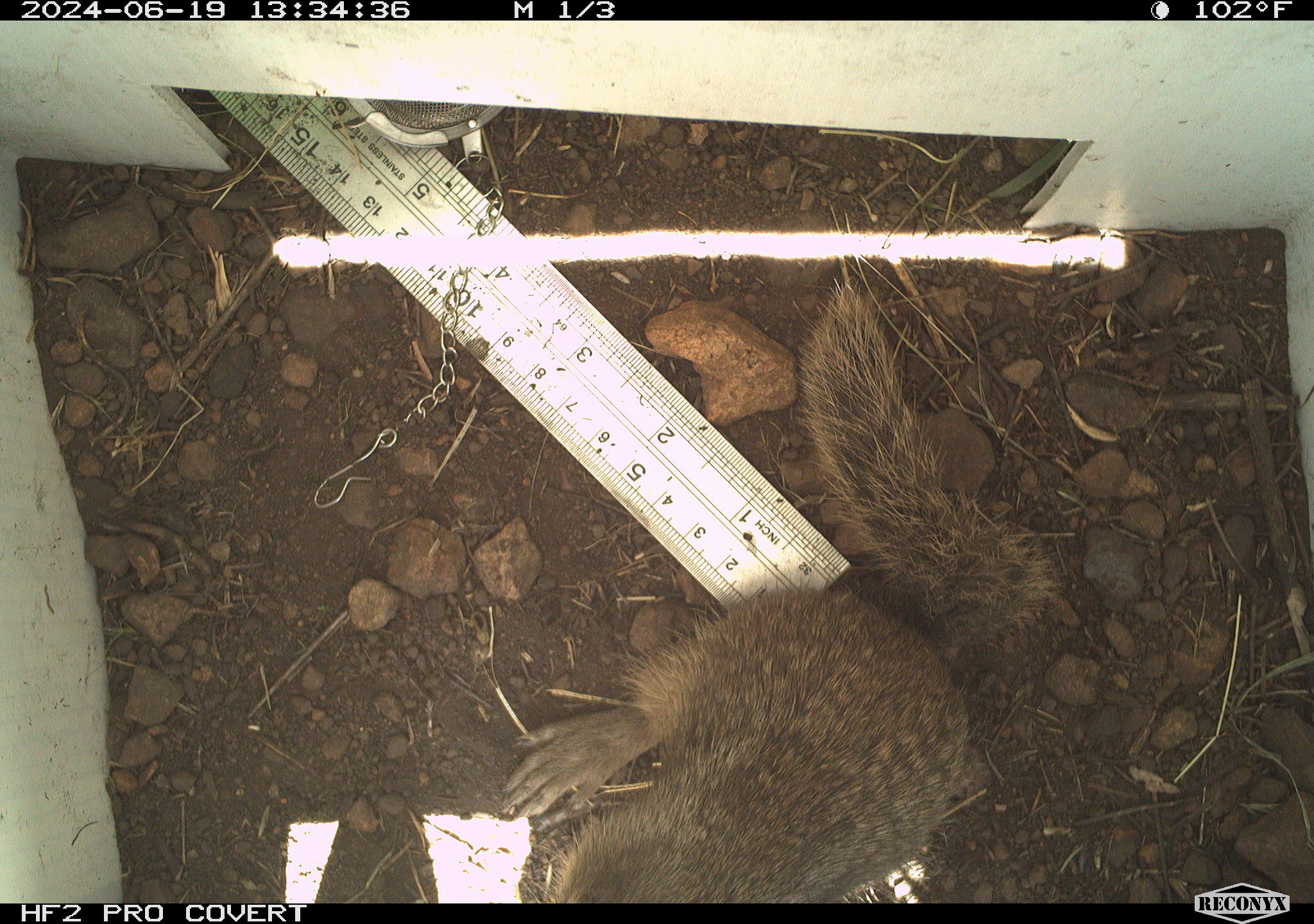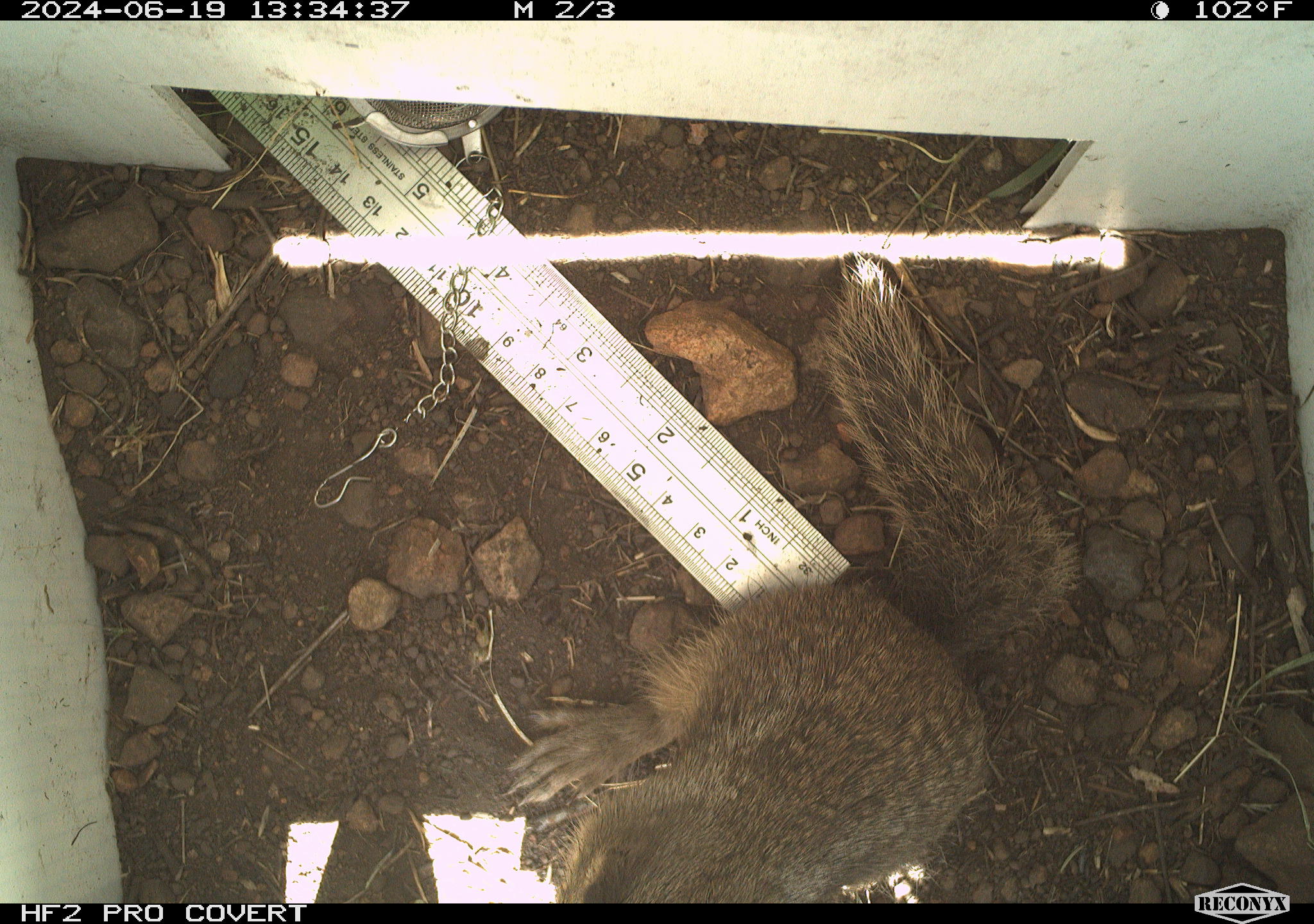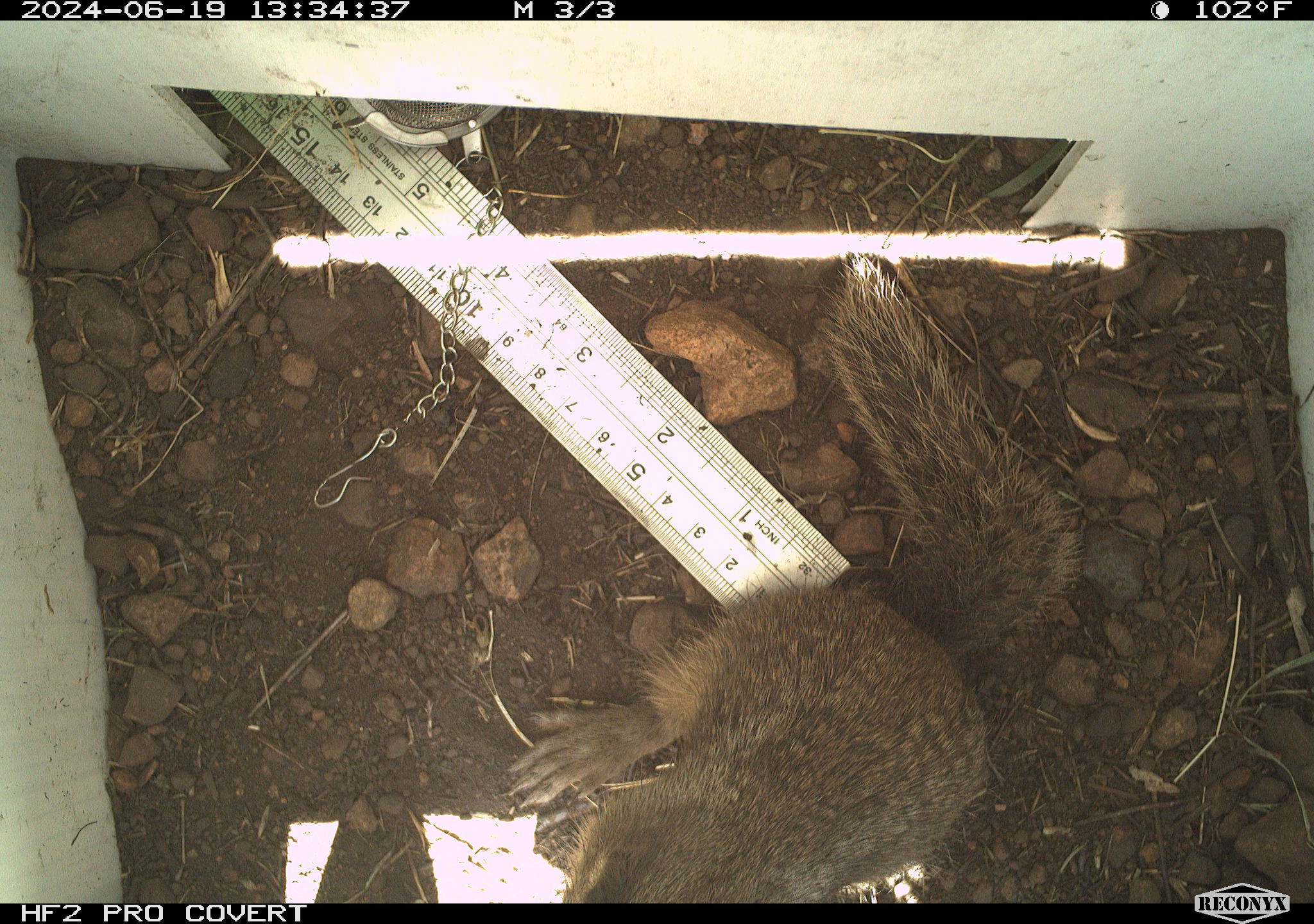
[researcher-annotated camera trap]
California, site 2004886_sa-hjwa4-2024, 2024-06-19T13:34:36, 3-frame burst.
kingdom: Animalia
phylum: Chordata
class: Mammalia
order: Rodentia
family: Sciuridae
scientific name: Sciuridae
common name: squirrels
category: sciuridae family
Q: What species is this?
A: Sciuridae family (squirrels) (Sciuridae).